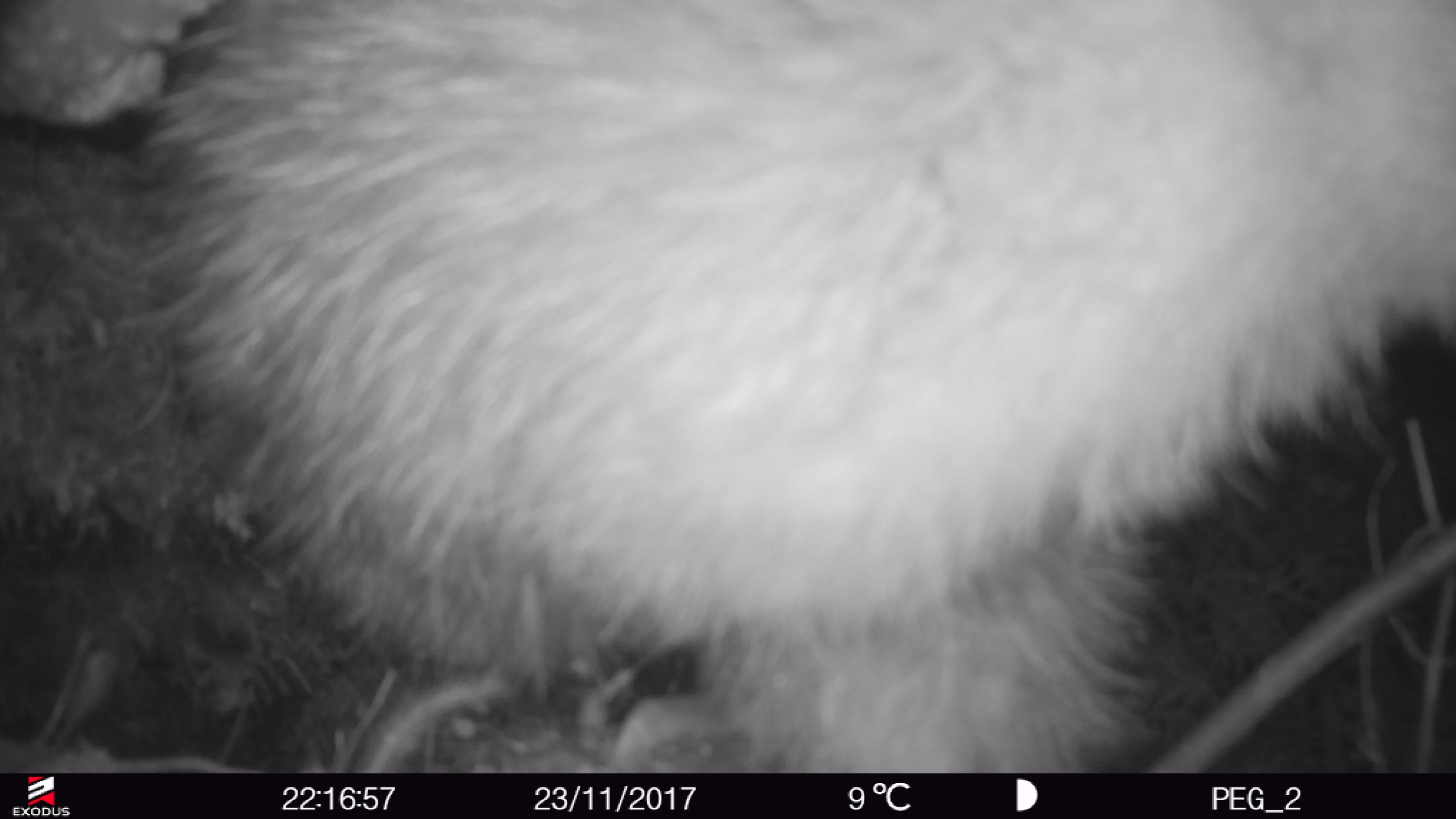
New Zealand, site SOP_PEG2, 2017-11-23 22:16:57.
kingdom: Animalia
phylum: Chordata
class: Aves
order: Apterygiformes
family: Apterygidae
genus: Apteryx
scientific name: Apteryx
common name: kiwi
Kiwi (Apteryx).